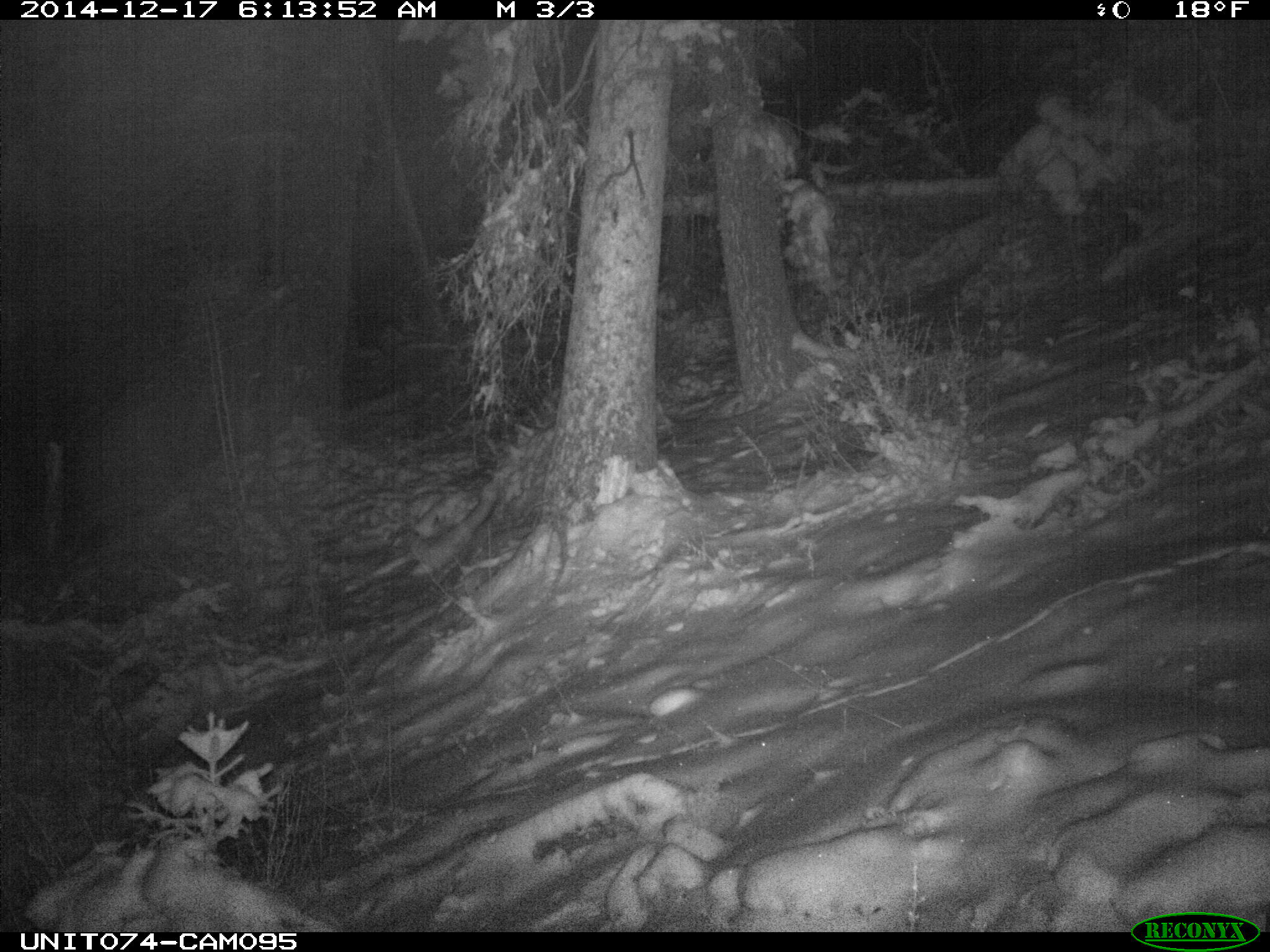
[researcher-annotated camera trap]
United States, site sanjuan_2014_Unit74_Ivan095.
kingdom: Animalia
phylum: Chordata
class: Mammalia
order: Carnivora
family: Canidae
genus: Vulpes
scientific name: Vulpes vulpes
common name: red fox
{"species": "Vulpes vulpes (red fox)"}